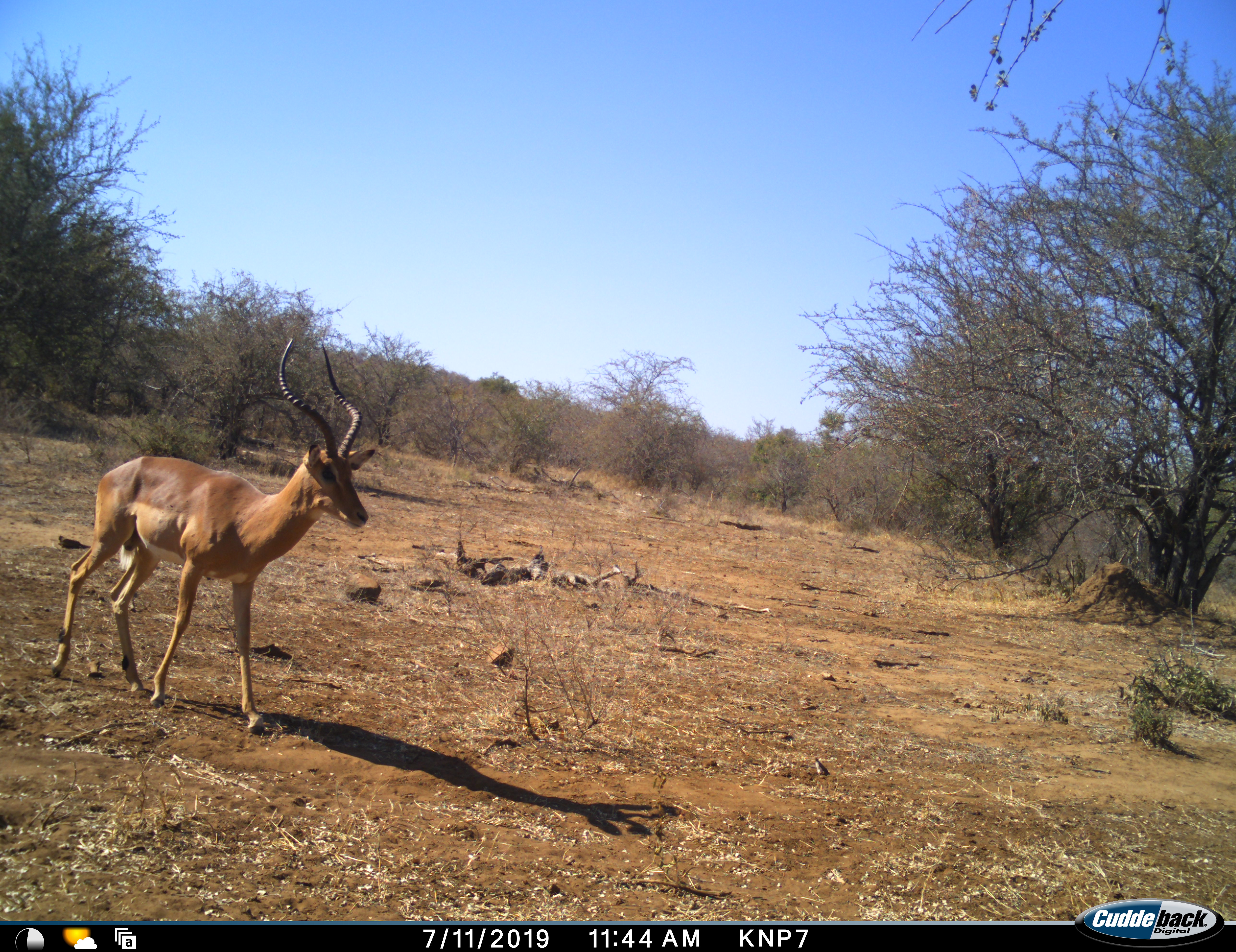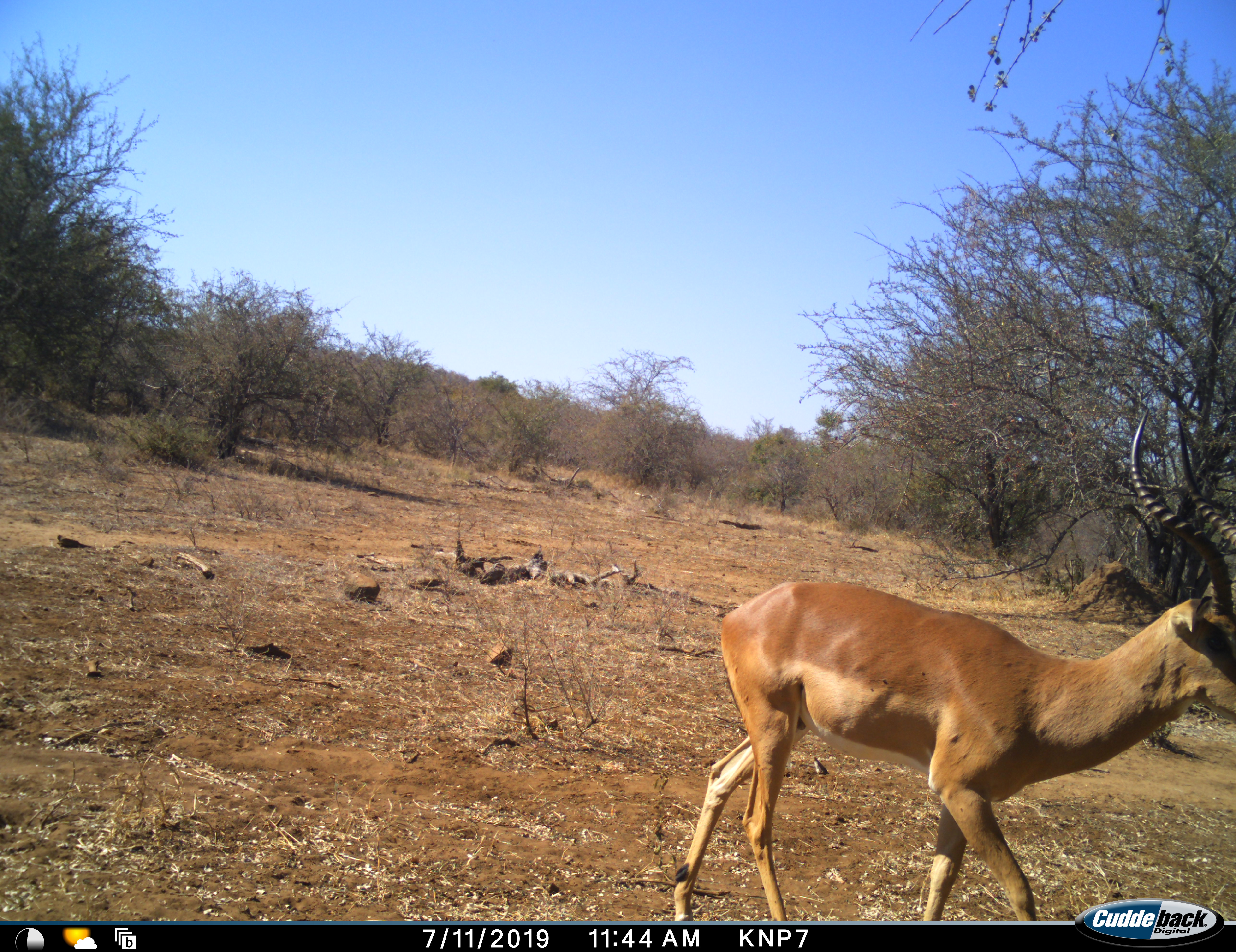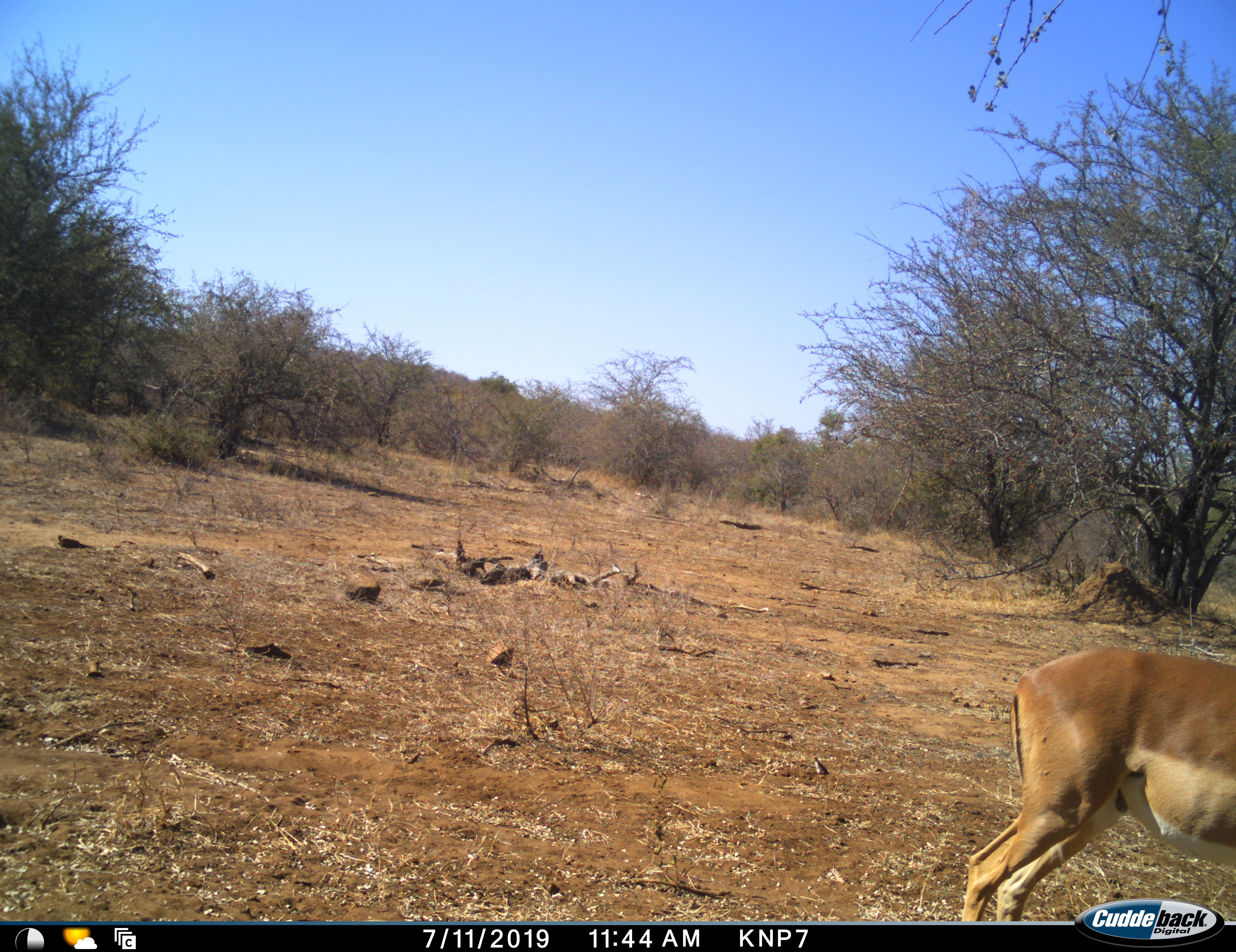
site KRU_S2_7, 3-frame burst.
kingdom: Animalia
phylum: Chordata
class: Mammalia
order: Artiodactyla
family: Bovidae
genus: Aepyceros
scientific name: Aepyceros melampus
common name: impala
Impala (Aepyceros melampus), count 1. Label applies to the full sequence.